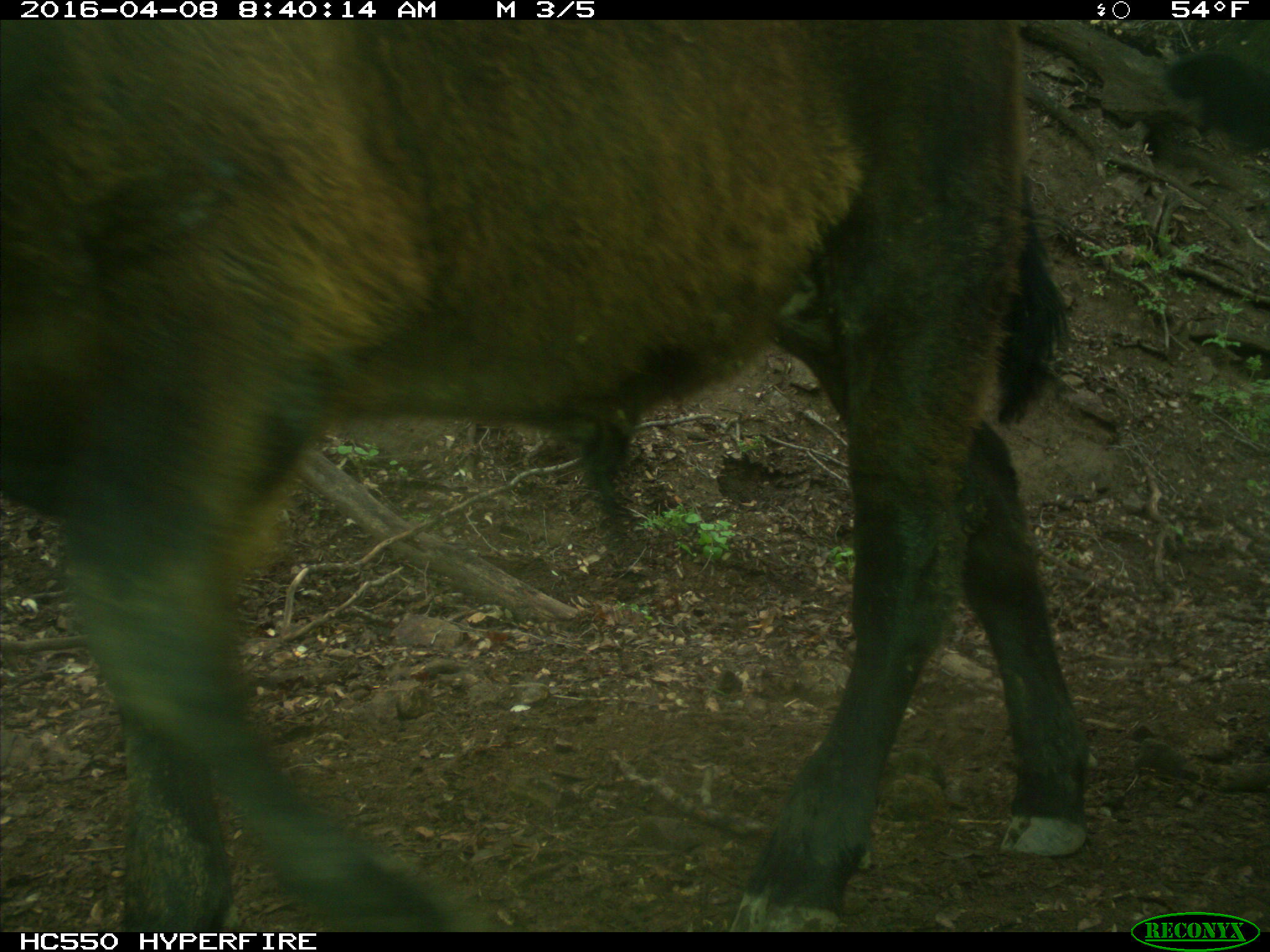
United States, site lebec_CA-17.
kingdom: Animalia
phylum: Chordata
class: Mammalia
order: Artiodactyla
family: Bovidae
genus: Bos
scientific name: Bos taurus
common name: domestic cow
Bos taurus (domestic cow).